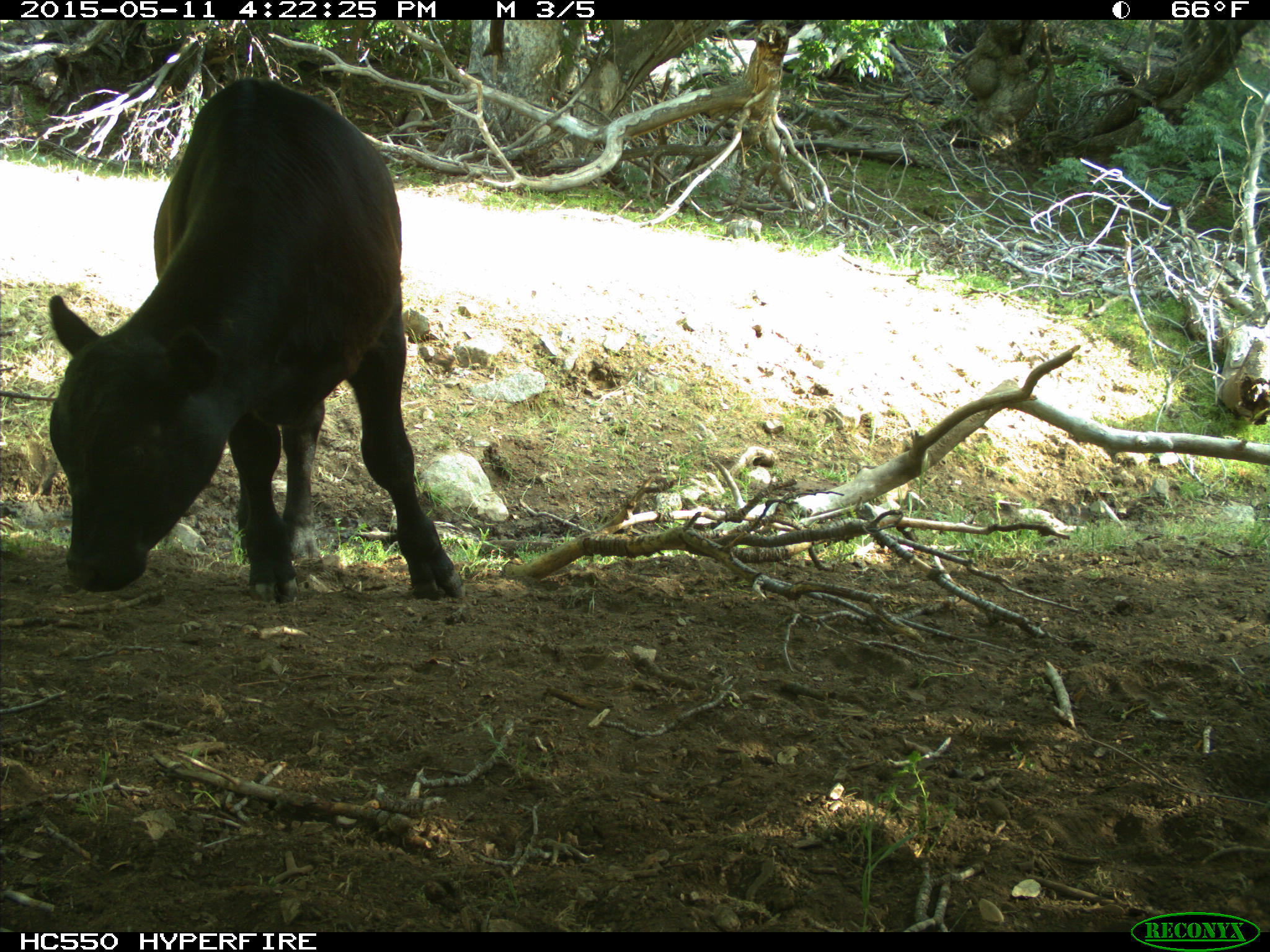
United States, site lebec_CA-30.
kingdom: Animalia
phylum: Chordata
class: Mammalia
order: Artiodactyla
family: Bovidae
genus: Bos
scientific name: Bos taurus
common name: domestic cow